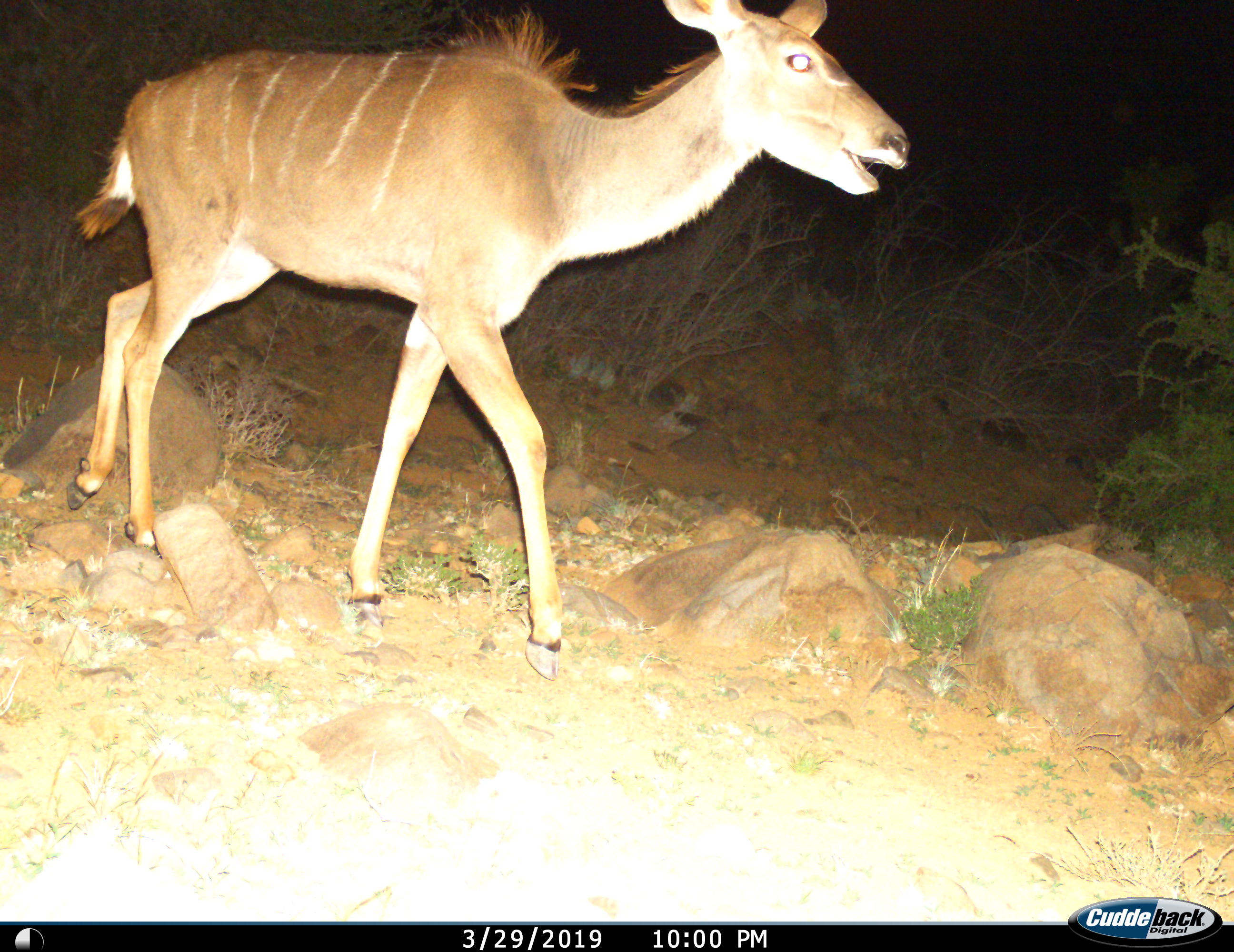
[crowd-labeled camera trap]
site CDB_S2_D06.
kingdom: Animalia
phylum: Chordata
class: Mammalia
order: Artiodactyla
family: Bovidae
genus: Tragelaphus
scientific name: Tragelaphus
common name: kudu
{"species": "kudu (Tragelaphus)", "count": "1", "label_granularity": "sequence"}